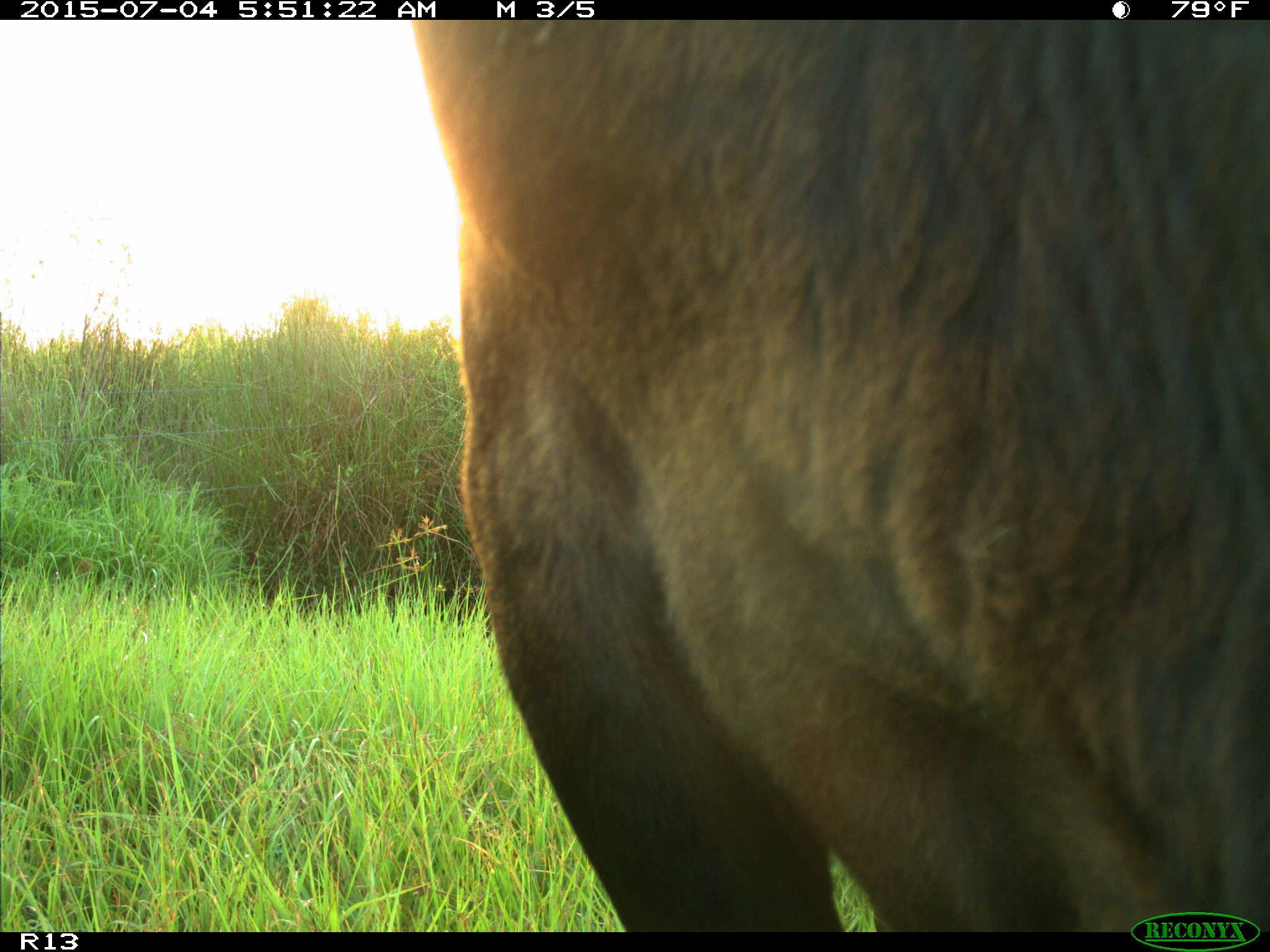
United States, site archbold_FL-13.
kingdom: Animalia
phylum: Chordata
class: Mammalia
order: Artiodactyla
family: Bovidae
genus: Bos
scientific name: Bos taurus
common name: domestic cow